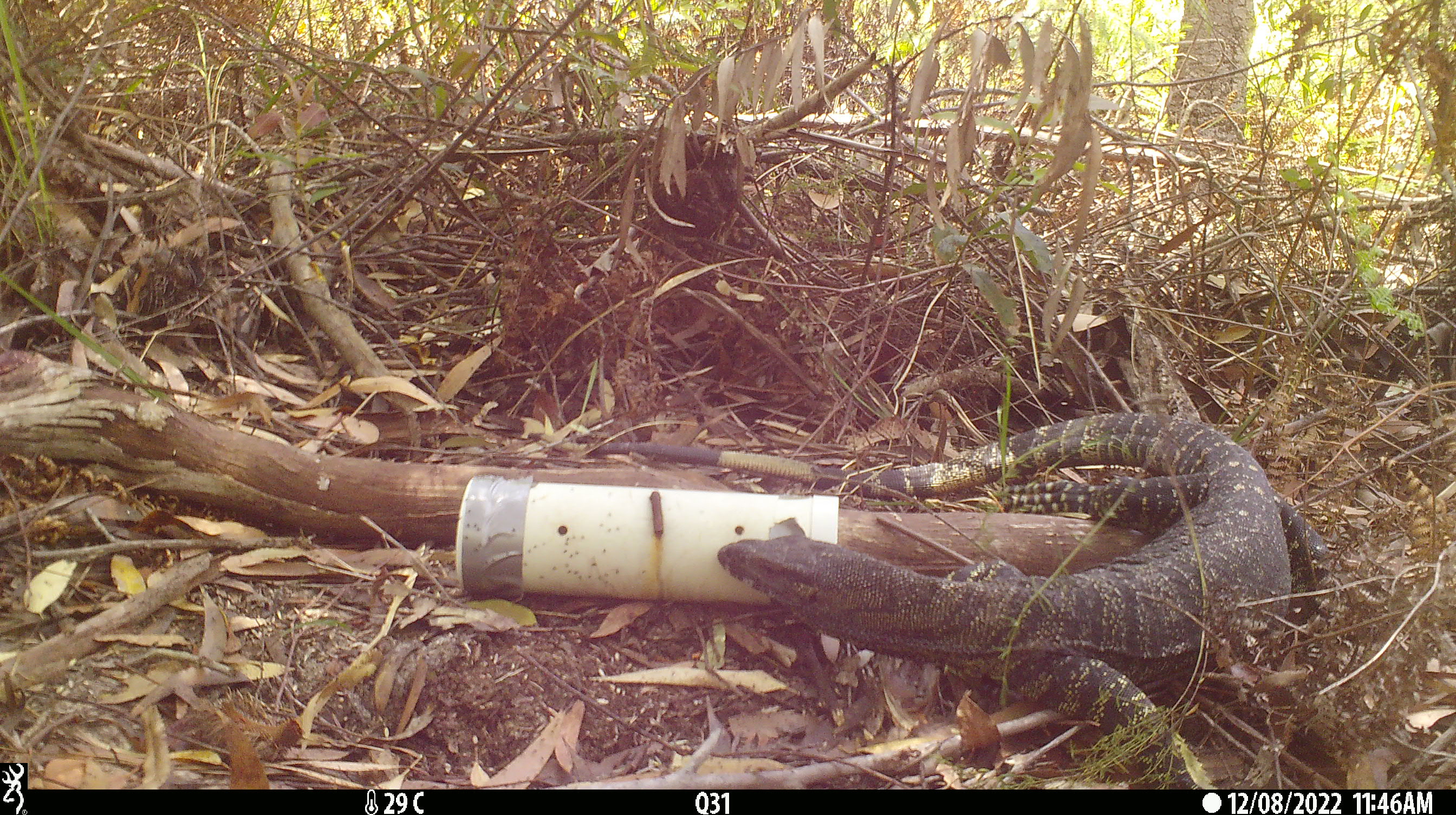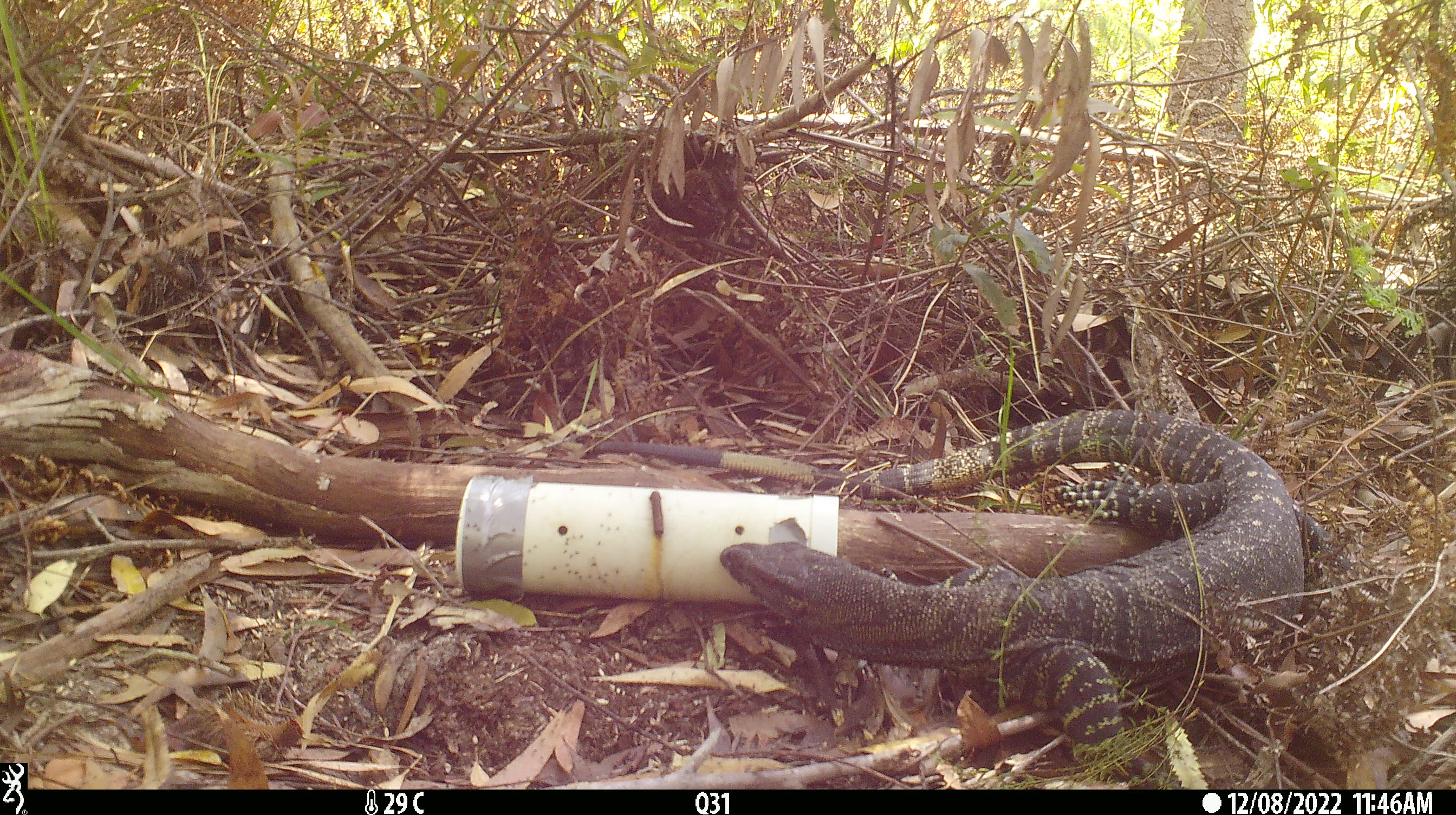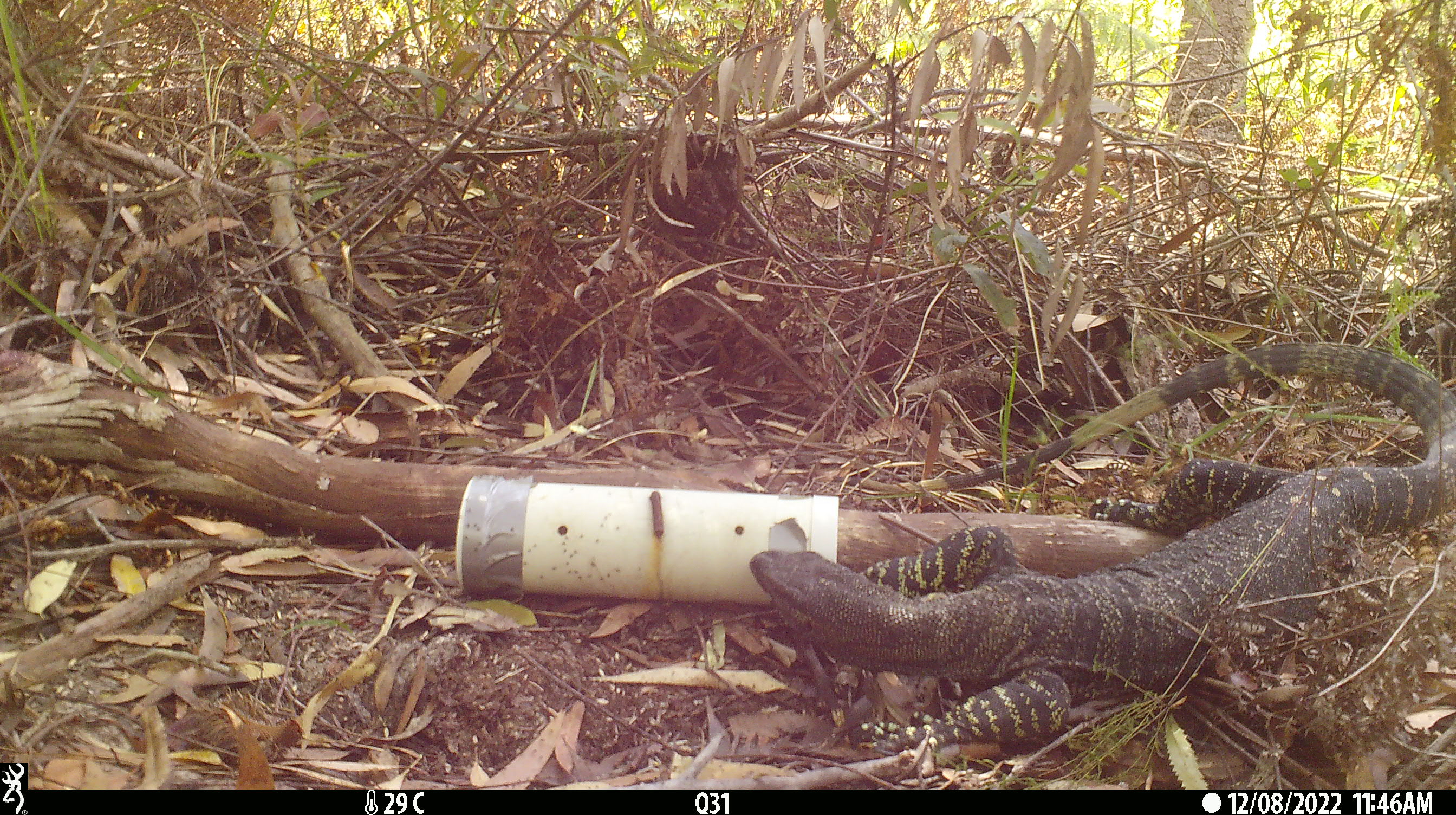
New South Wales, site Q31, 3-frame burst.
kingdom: Animalia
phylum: Chordata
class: Reptilia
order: Squamata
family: Varanidae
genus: Varanus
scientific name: Varanus varius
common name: lace monitor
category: goanna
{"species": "goanna (lace monitor) (Varanus varius)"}